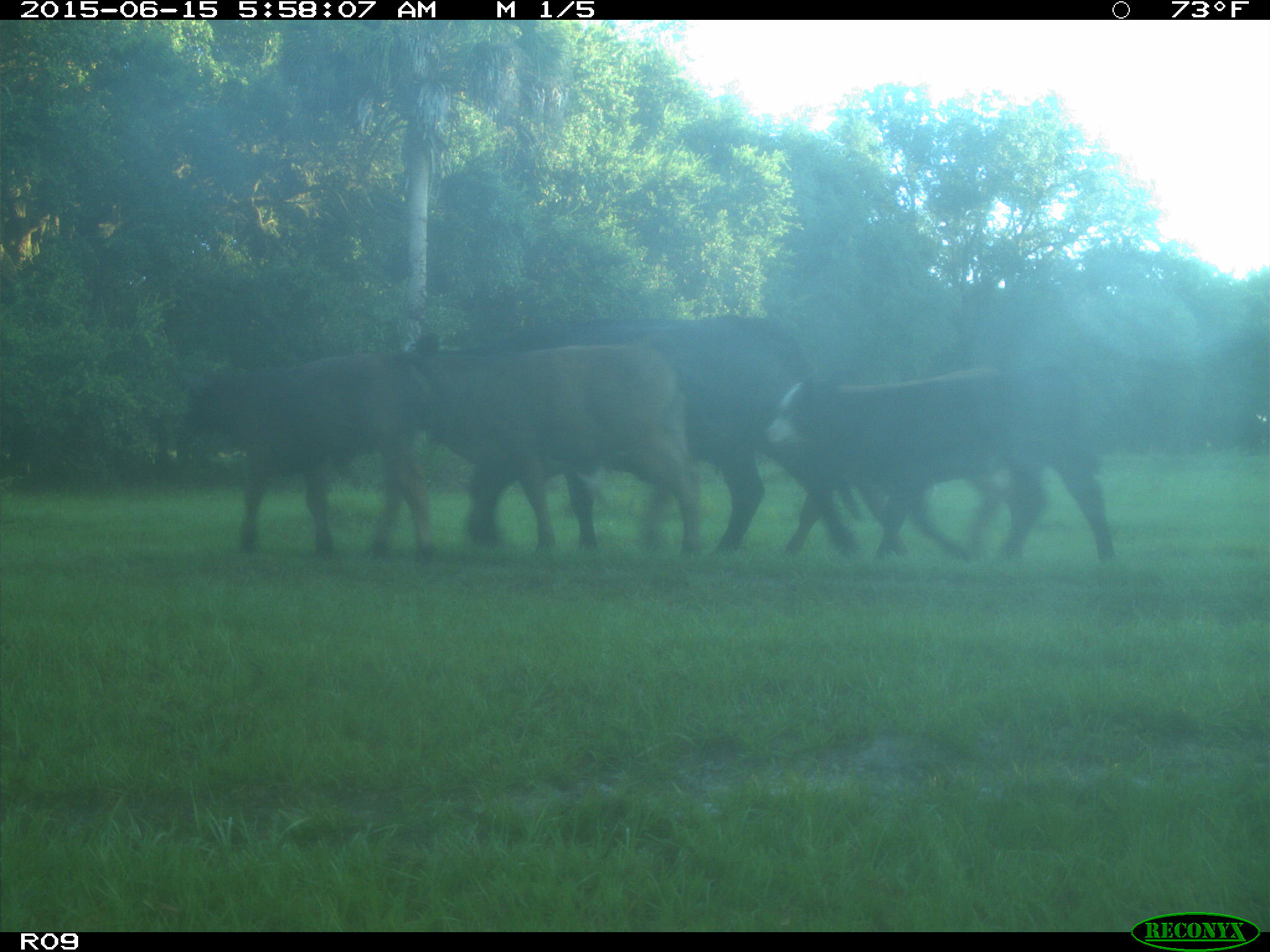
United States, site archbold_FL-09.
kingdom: Animalia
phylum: Chordata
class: Mammalia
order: Artiodactyla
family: Bovidae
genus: Bos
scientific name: Bos taurus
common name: domestic cow